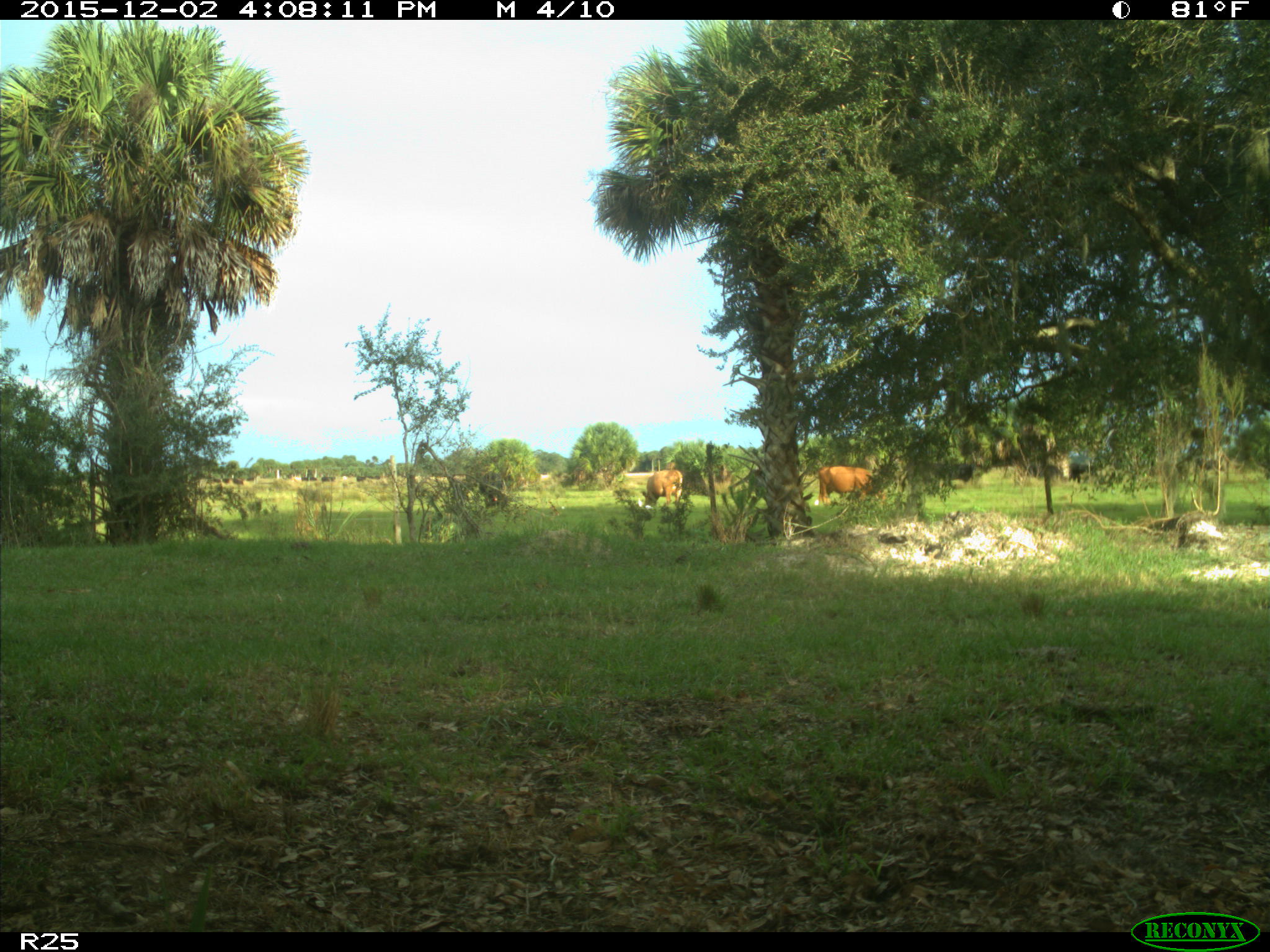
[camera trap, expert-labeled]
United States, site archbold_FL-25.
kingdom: Animalia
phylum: Chordata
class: Mammalia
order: Artiodactyla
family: Bovidae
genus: Bos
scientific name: Bos taurus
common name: domestic cow